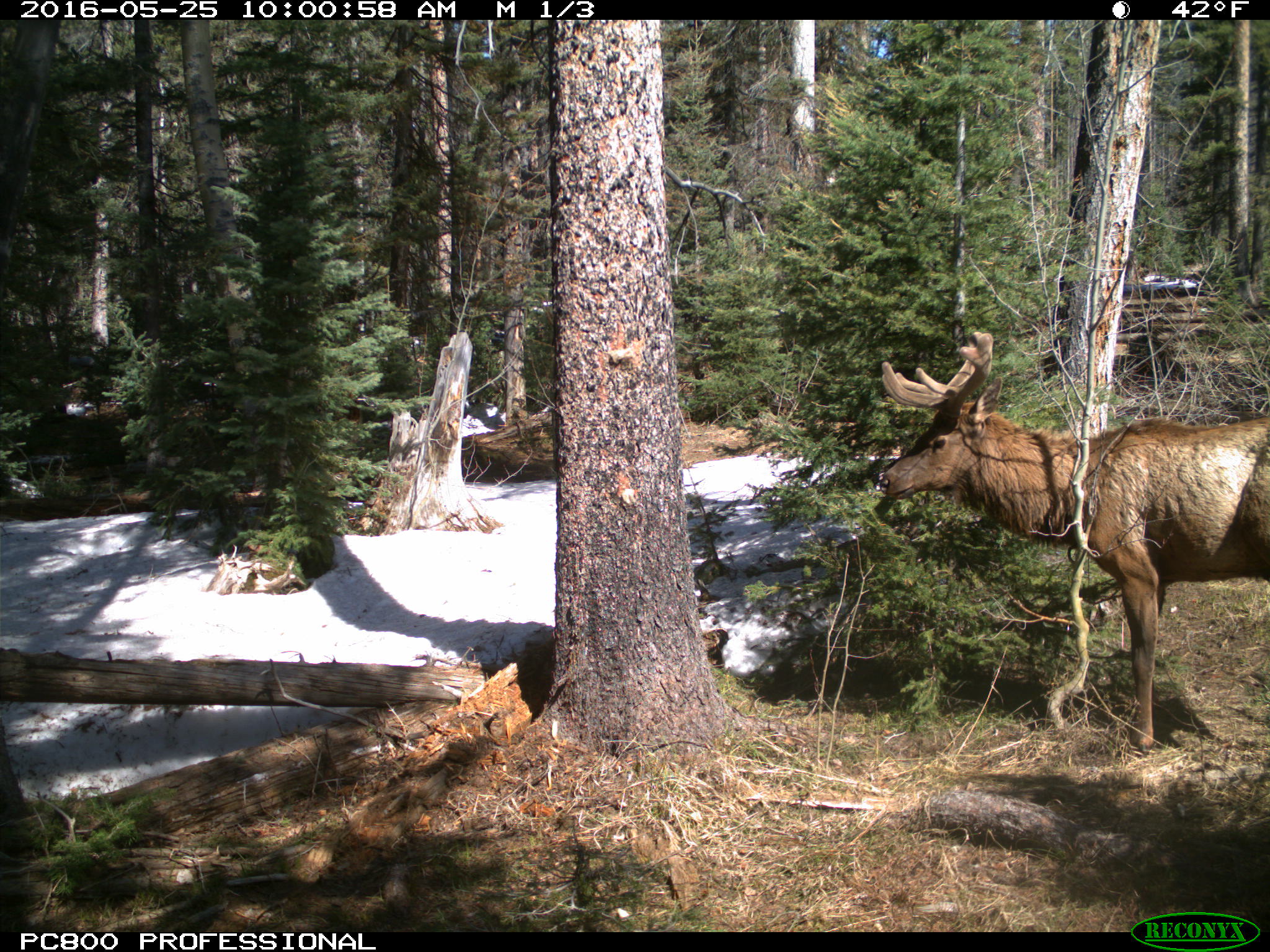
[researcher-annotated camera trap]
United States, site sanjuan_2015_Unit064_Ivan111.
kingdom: Animalia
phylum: Chordata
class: Mammalia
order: Artiodactyla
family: Cervidae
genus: Cervus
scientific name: Cervus elaphus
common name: red deer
Cervus elaphus (red deer).